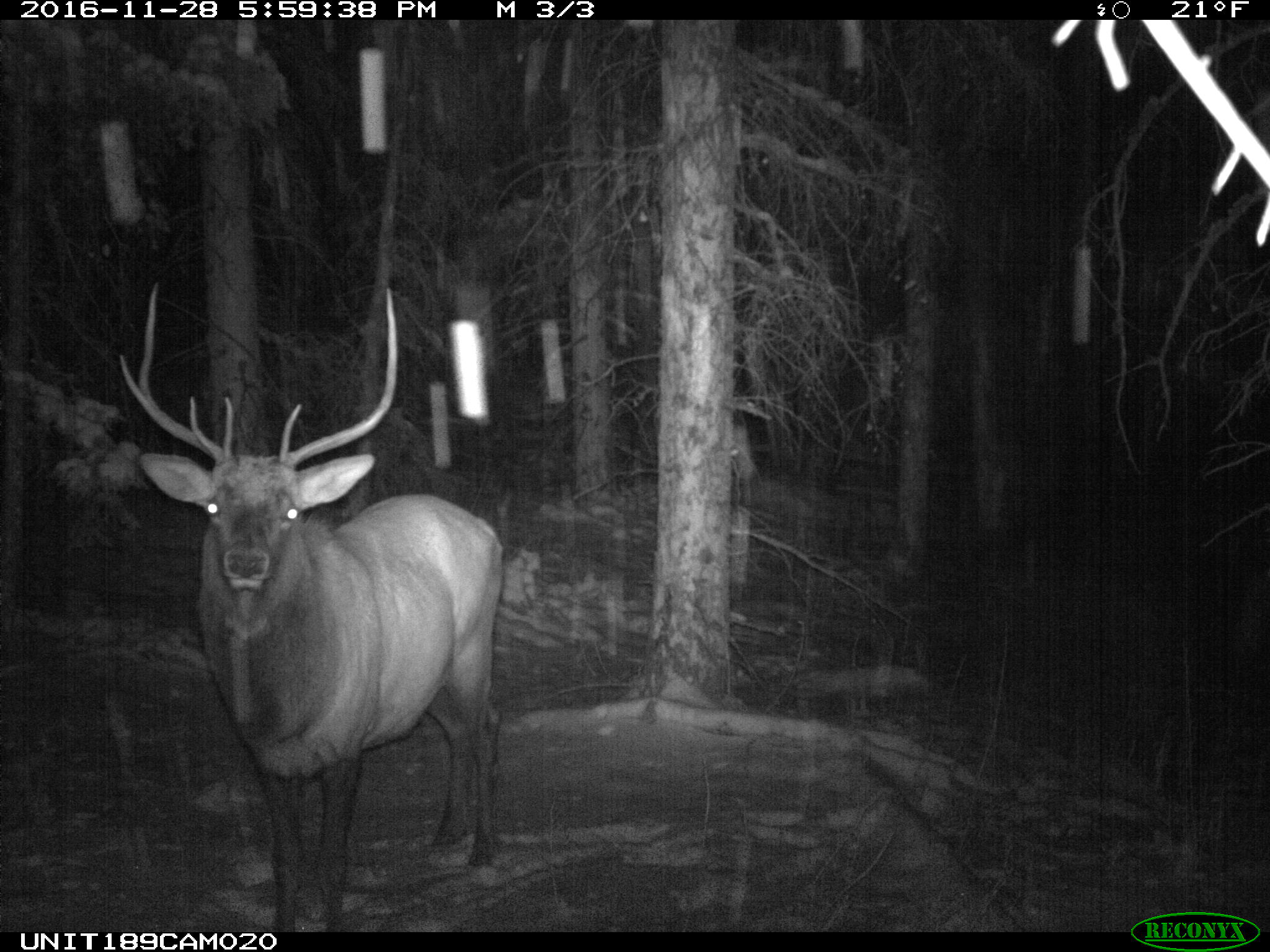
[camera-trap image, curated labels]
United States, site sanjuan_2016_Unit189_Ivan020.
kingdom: Animalia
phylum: Chordata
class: Mammalia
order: Artiodactyla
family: Cervidae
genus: Cervus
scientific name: Cervus elaphus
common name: red deer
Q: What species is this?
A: Cervus elaphus (red deer).